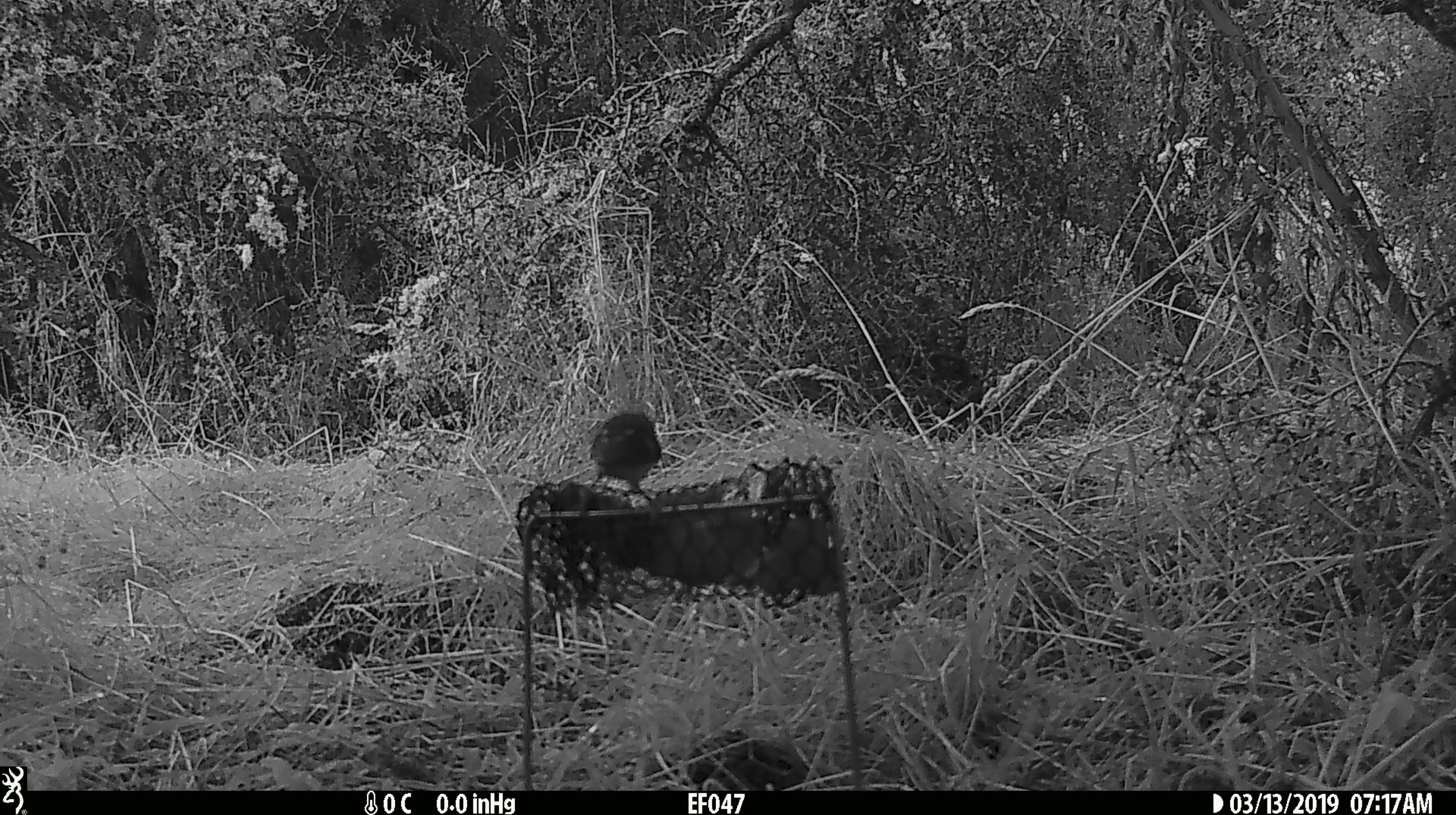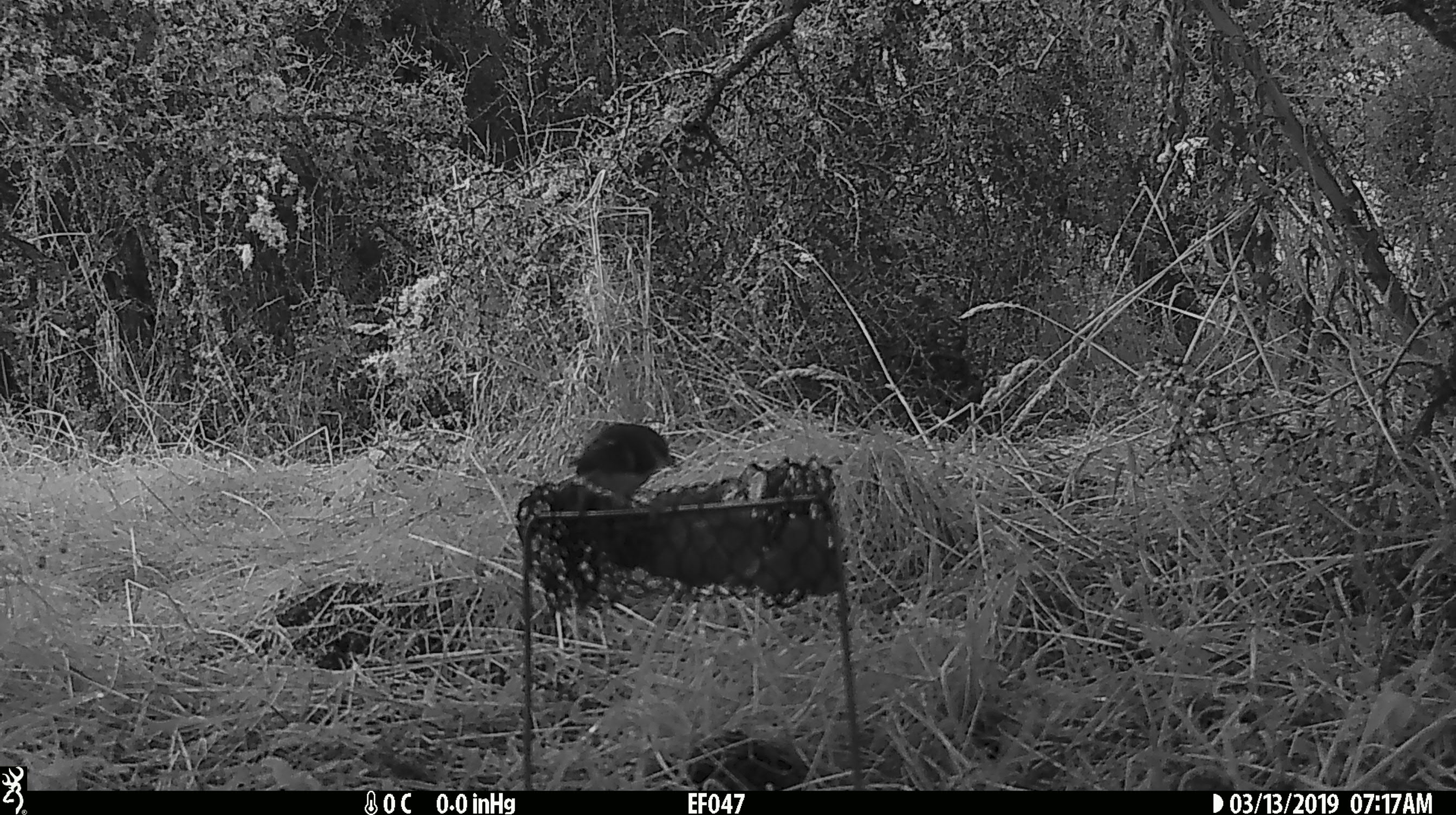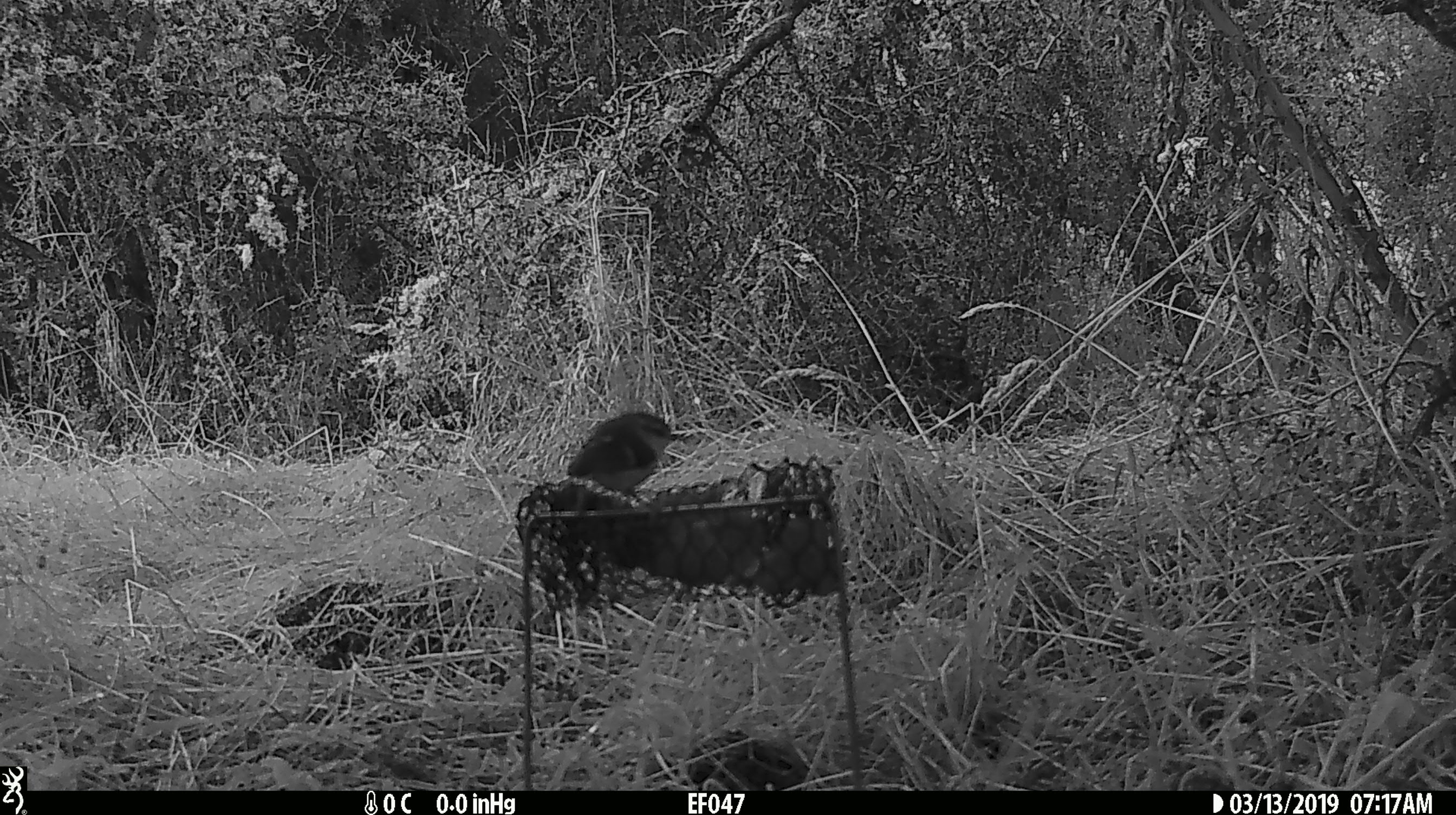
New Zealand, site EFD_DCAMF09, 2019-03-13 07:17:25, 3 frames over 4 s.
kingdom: Animalia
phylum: Chordata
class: Aves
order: Passeriformes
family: Acanthisittidae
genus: Acanthisitta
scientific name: Acanthisitta chloris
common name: rifleman